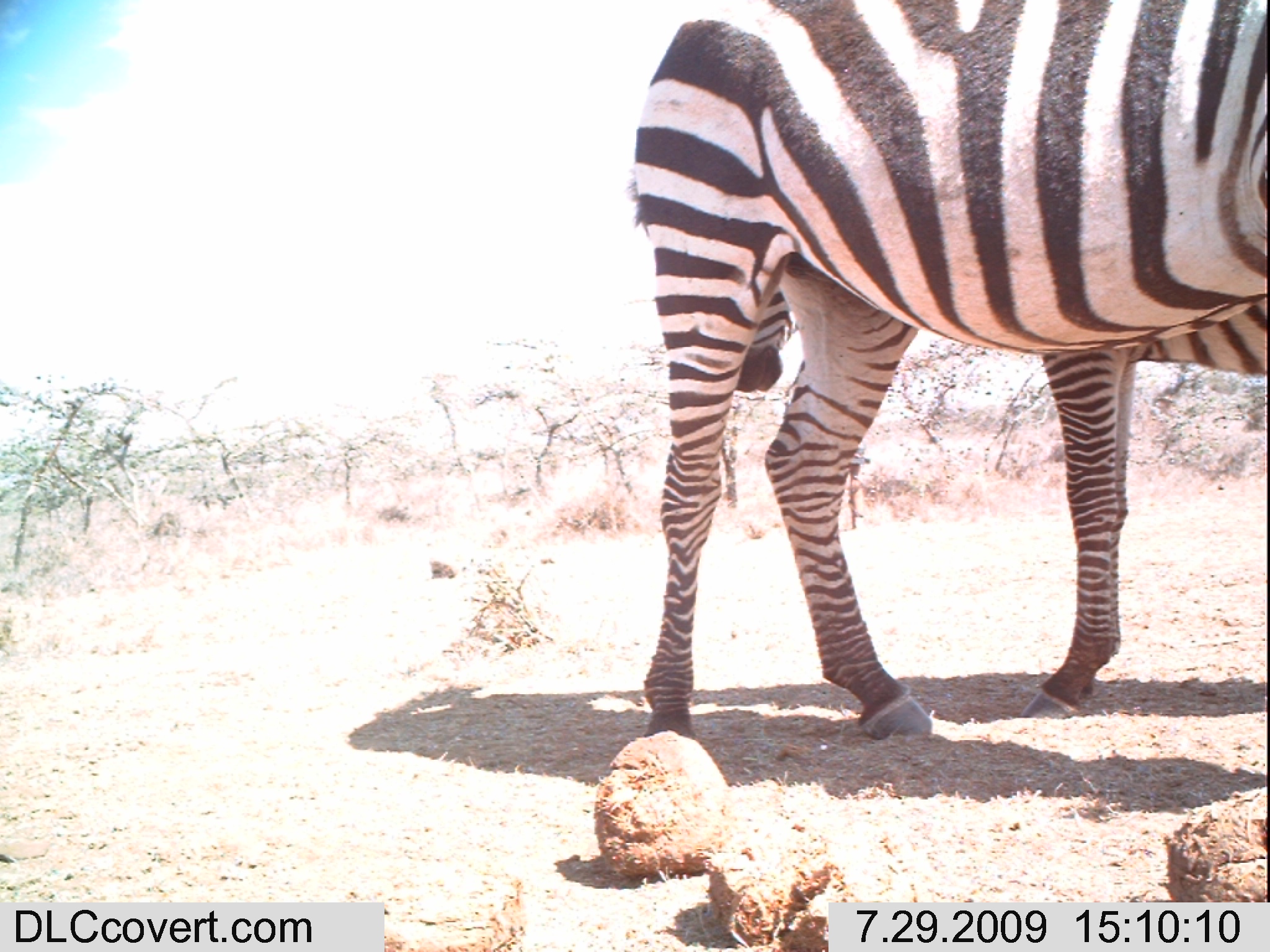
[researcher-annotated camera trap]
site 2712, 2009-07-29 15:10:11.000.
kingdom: Animalia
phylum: Chordata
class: Mammalia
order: Perissodactyla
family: Equidae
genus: Equus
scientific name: Equus quagga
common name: plains zebra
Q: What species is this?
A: Equus quagga (plains zebra).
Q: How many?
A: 2.